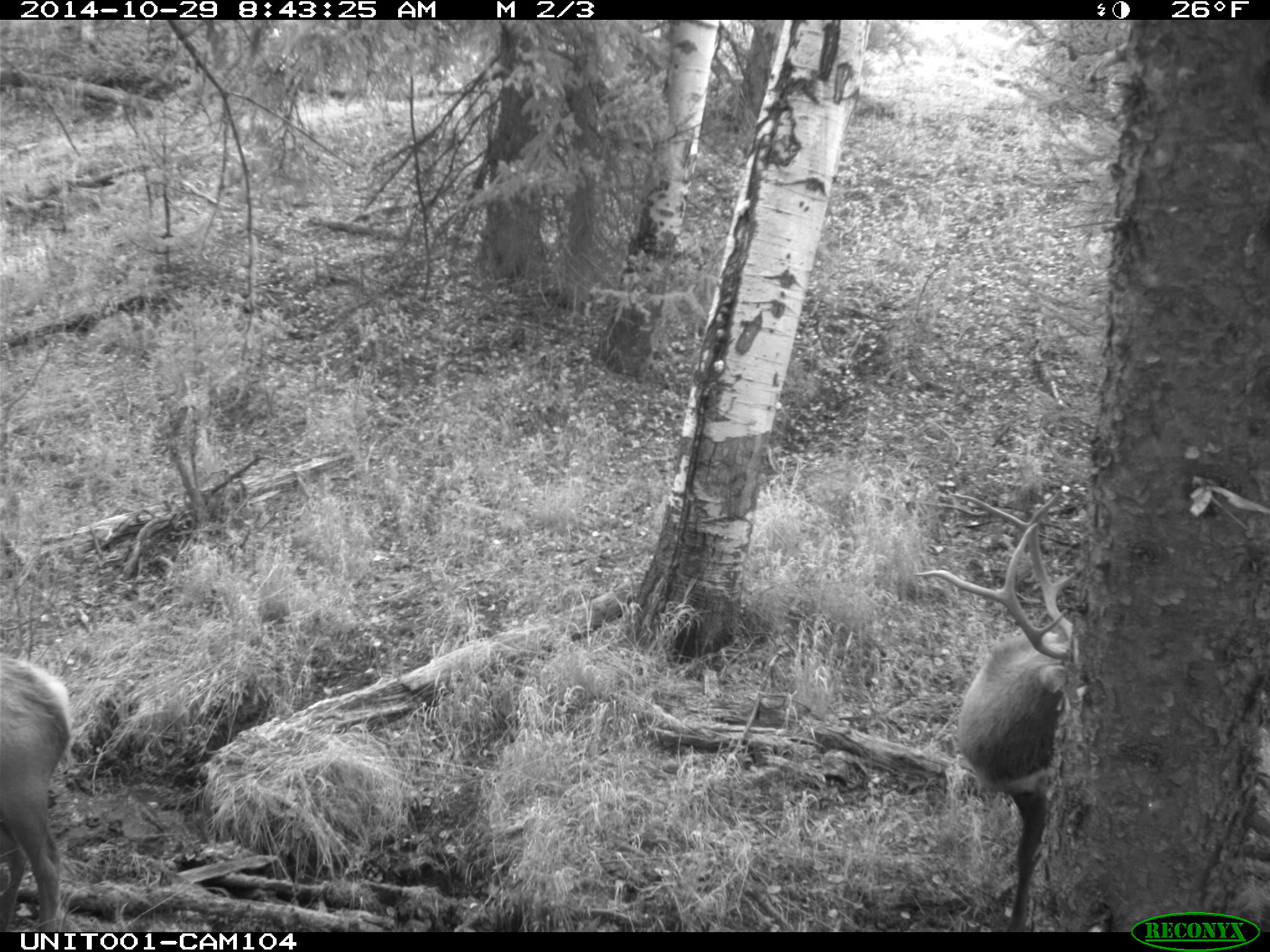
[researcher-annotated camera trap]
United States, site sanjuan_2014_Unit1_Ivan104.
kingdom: Animalia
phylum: Chordata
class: Mammalia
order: Artiodactyla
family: Cervidae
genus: Cervus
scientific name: Cervus elaphus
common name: red deer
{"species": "Cervus elaphus (red deer)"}